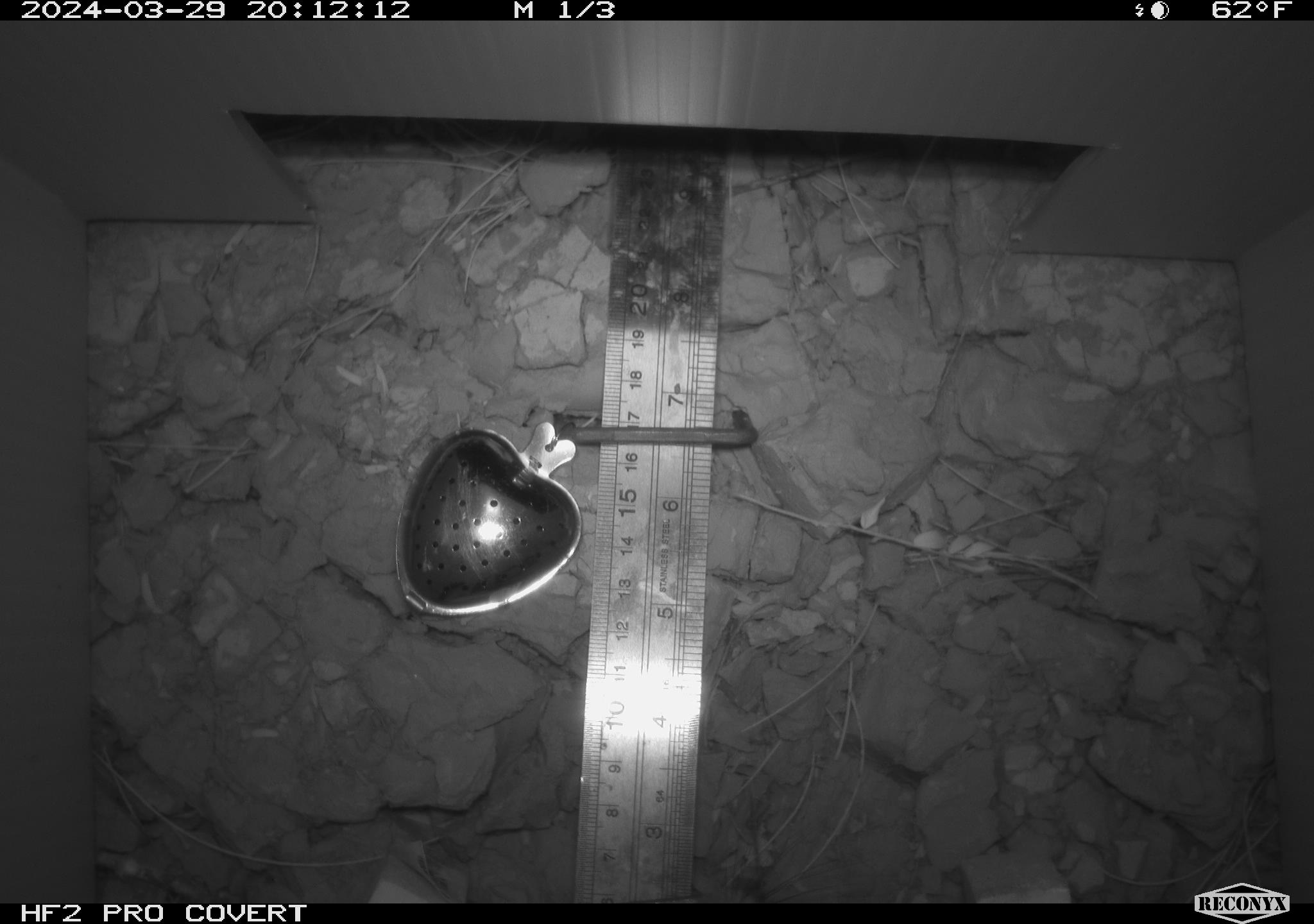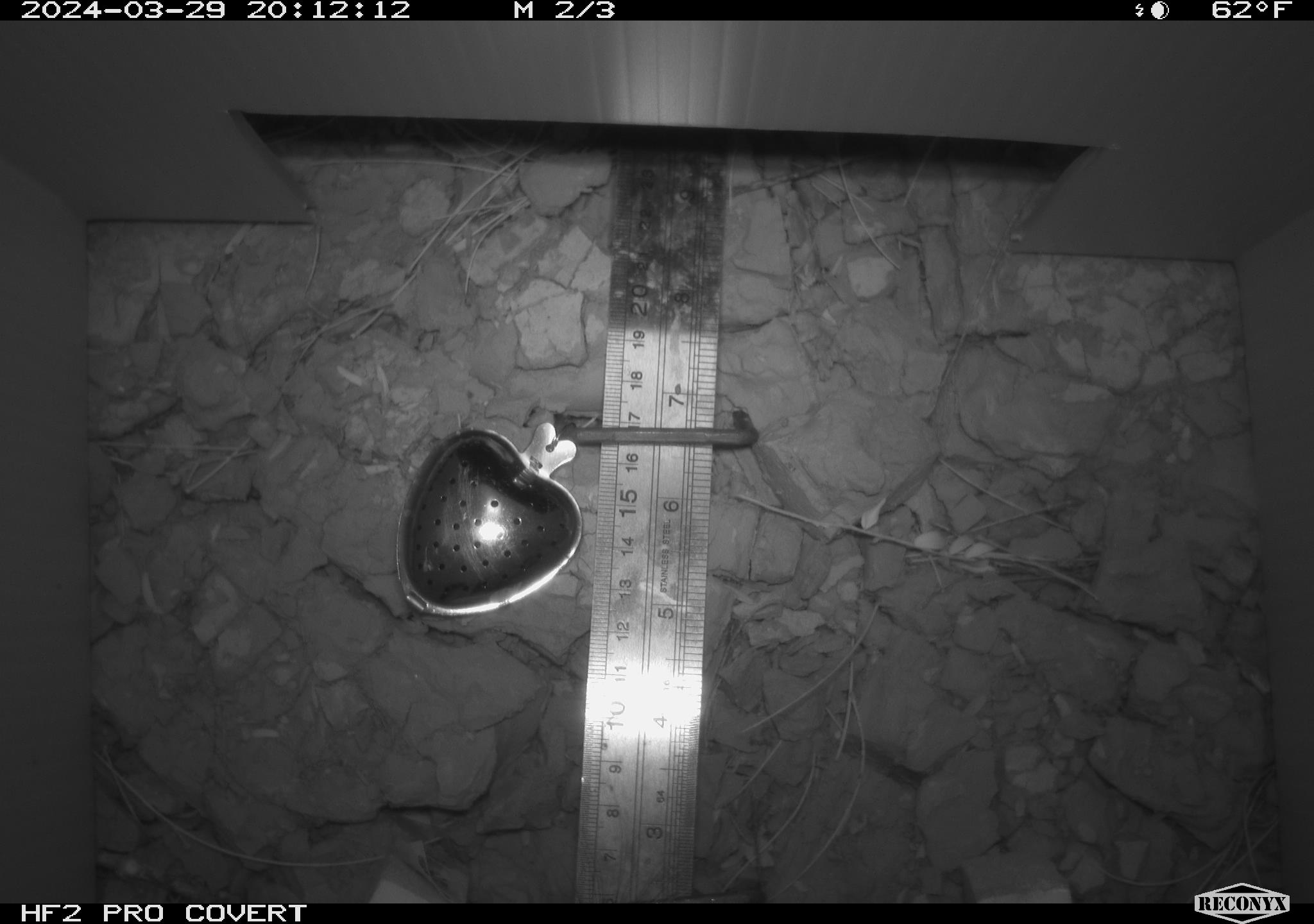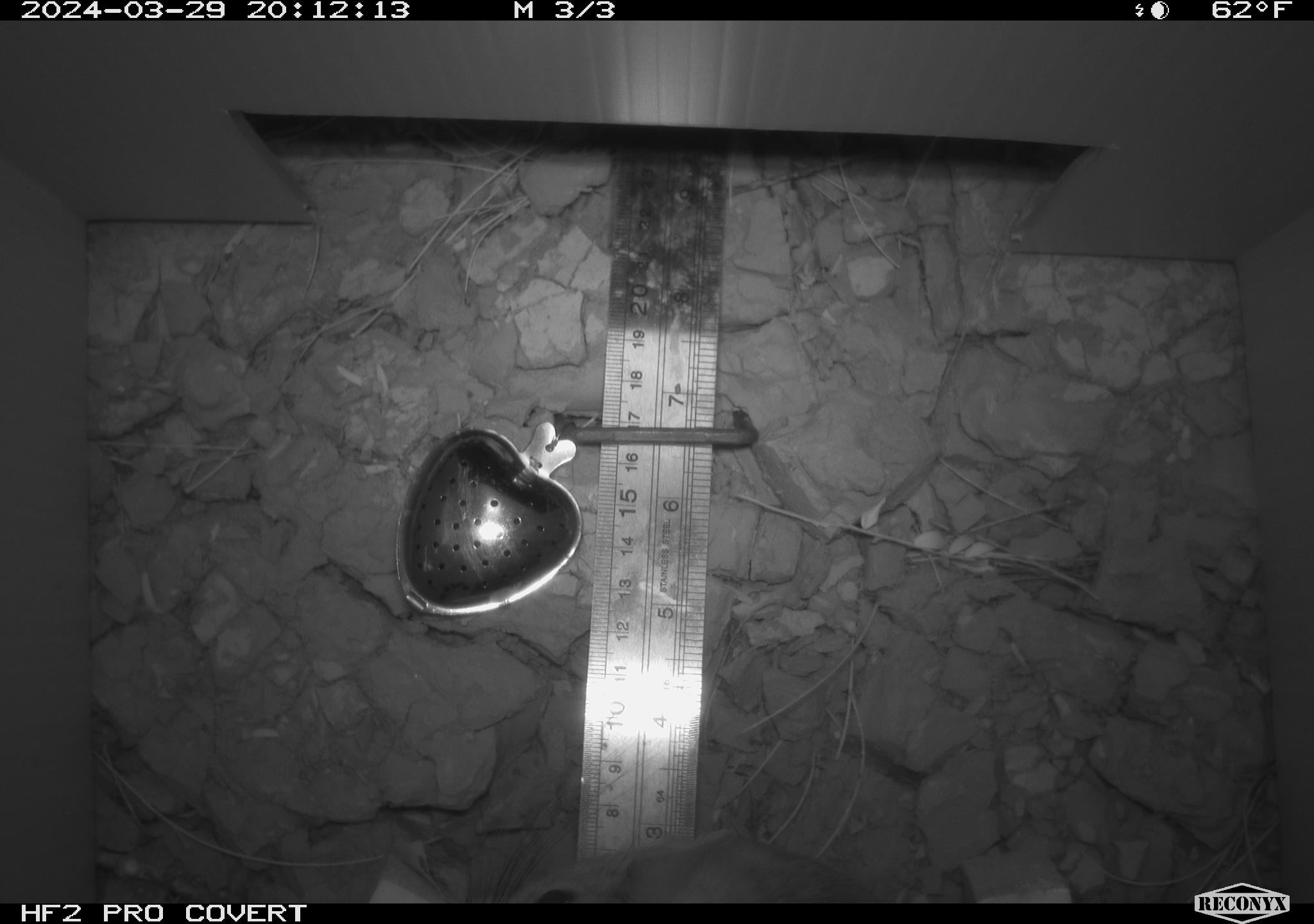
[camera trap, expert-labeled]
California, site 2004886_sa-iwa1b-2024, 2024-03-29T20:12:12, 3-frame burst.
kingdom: Animalia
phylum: Chordata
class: Mammalia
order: Rodentia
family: Cricetidae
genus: Neotoma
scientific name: Neotoma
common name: pack rat or woodrat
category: neotoma species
Neotoma species (pack rat or woodrat) (Neotoma).